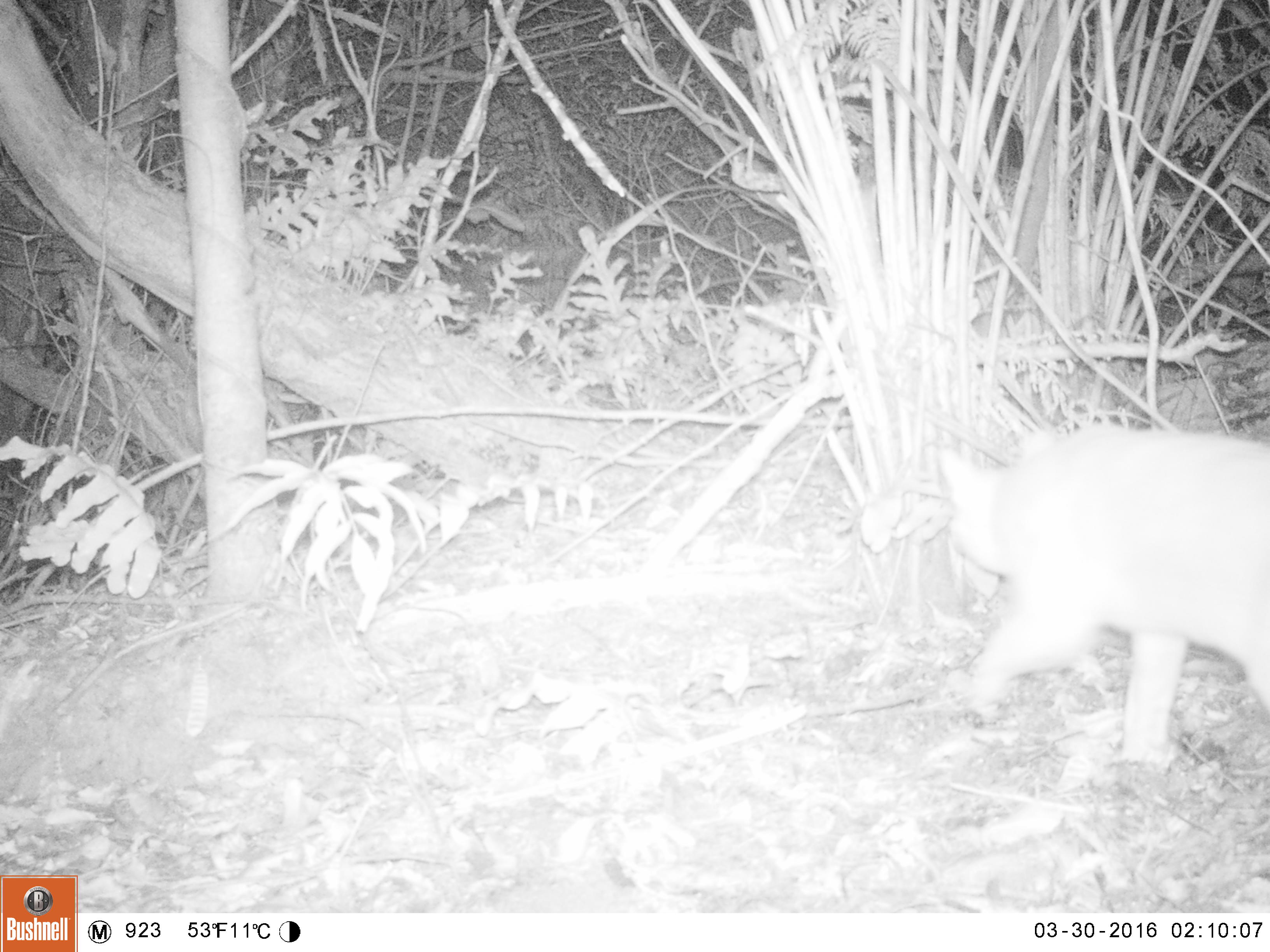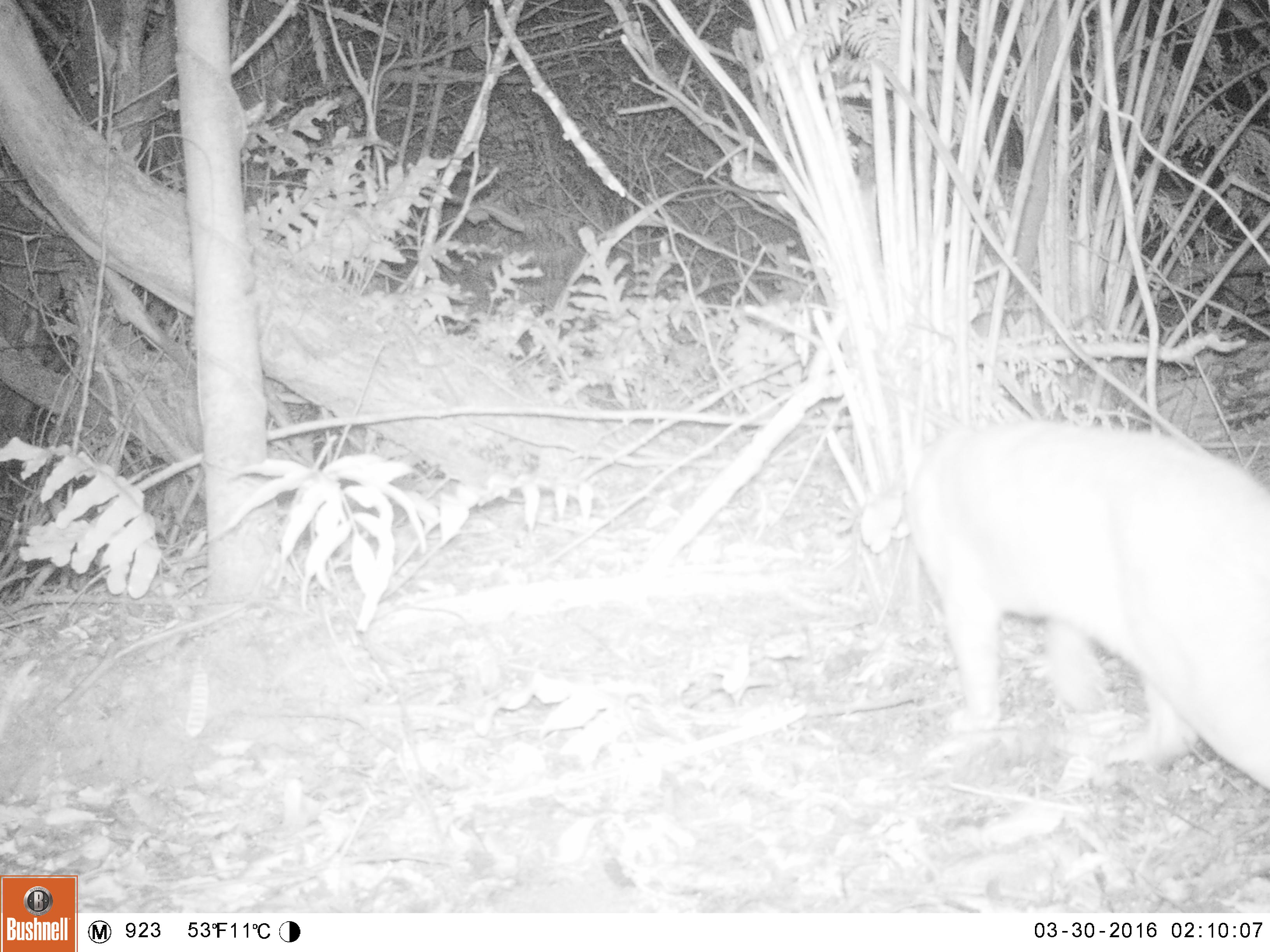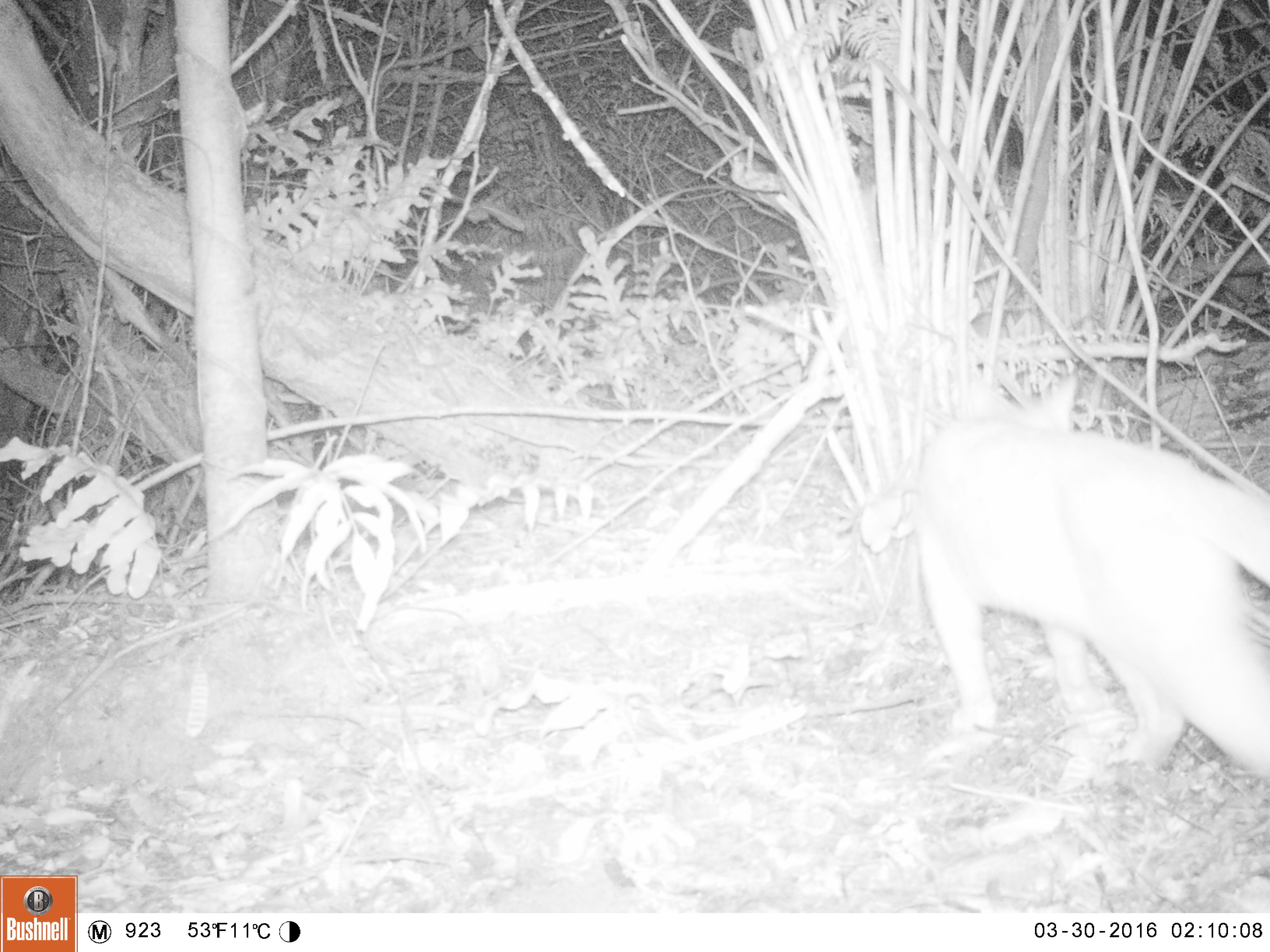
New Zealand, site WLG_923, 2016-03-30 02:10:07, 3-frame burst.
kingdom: Animalia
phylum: Chordata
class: Mammalia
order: Carnivora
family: Felidae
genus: Felis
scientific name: Felis catus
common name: domestic cat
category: cat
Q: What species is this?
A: Cat (domestic cat) (Felis catus).